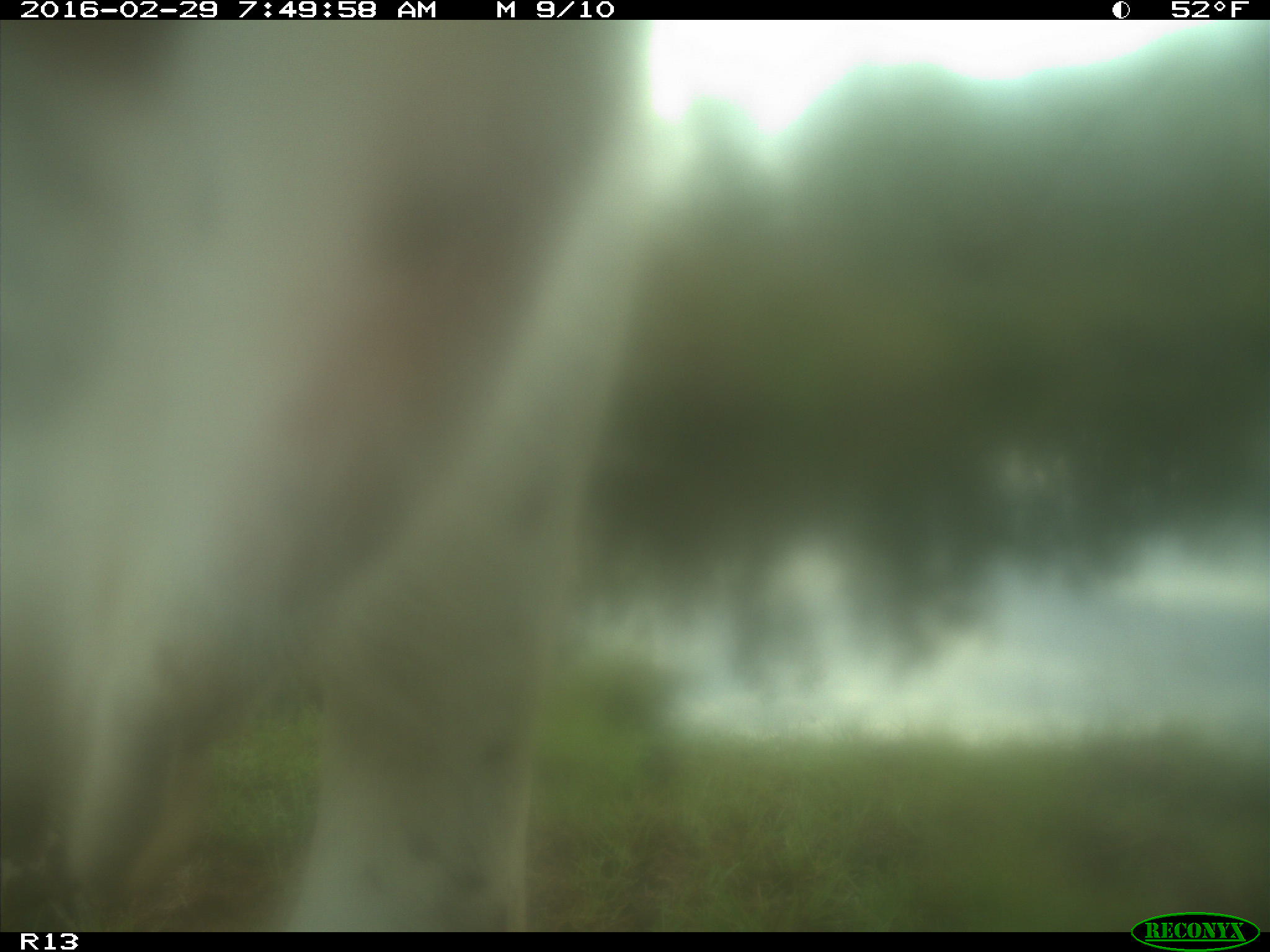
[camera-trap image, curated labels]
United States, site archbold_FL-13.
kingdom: Animalia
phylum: Chordata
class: Mammalia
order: Artiodactyla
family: Bovidae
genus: Bos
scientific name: Bos taurus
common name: domestic cow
Bos taurus (domestic cow).